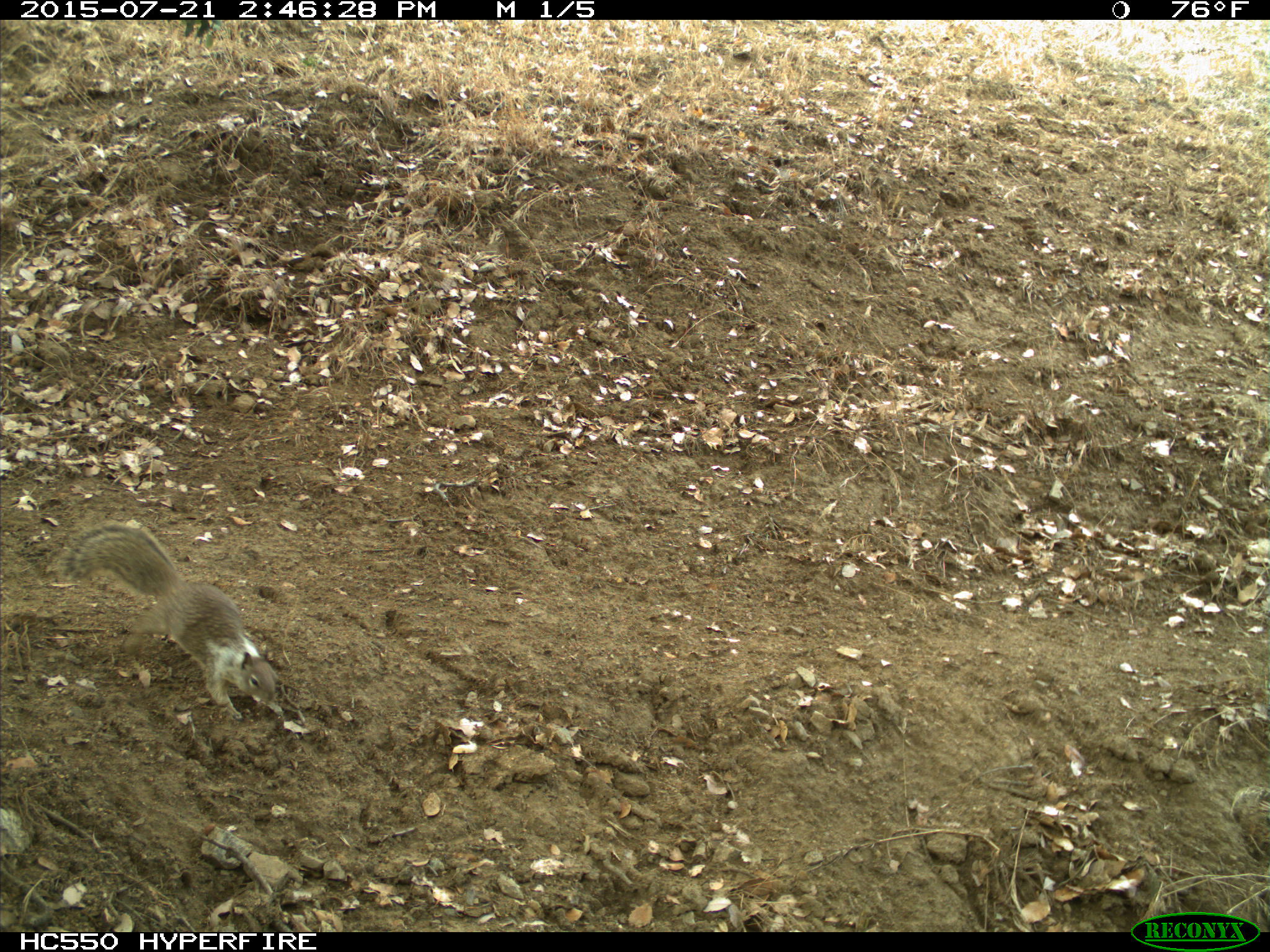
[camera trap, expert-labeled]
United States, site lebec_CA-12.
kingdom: Animalia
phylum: Chordata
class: Mammalia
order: Rodentia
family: Sciuridae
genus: Otospermophilus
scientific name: Otospermophilus beecheyi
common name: california ground squirrel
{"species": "Otospermophilus beecheyi (california ground squirrel)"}